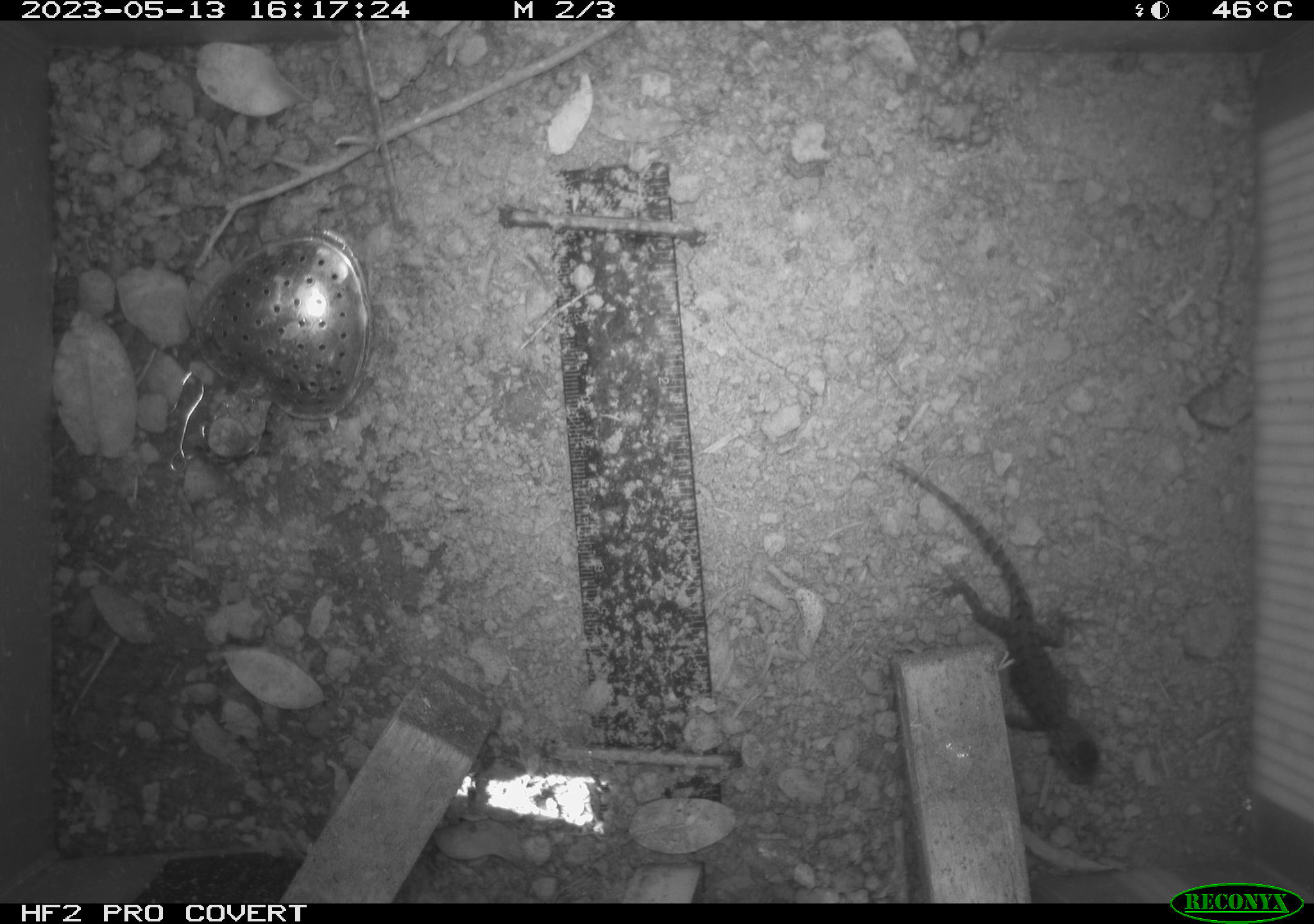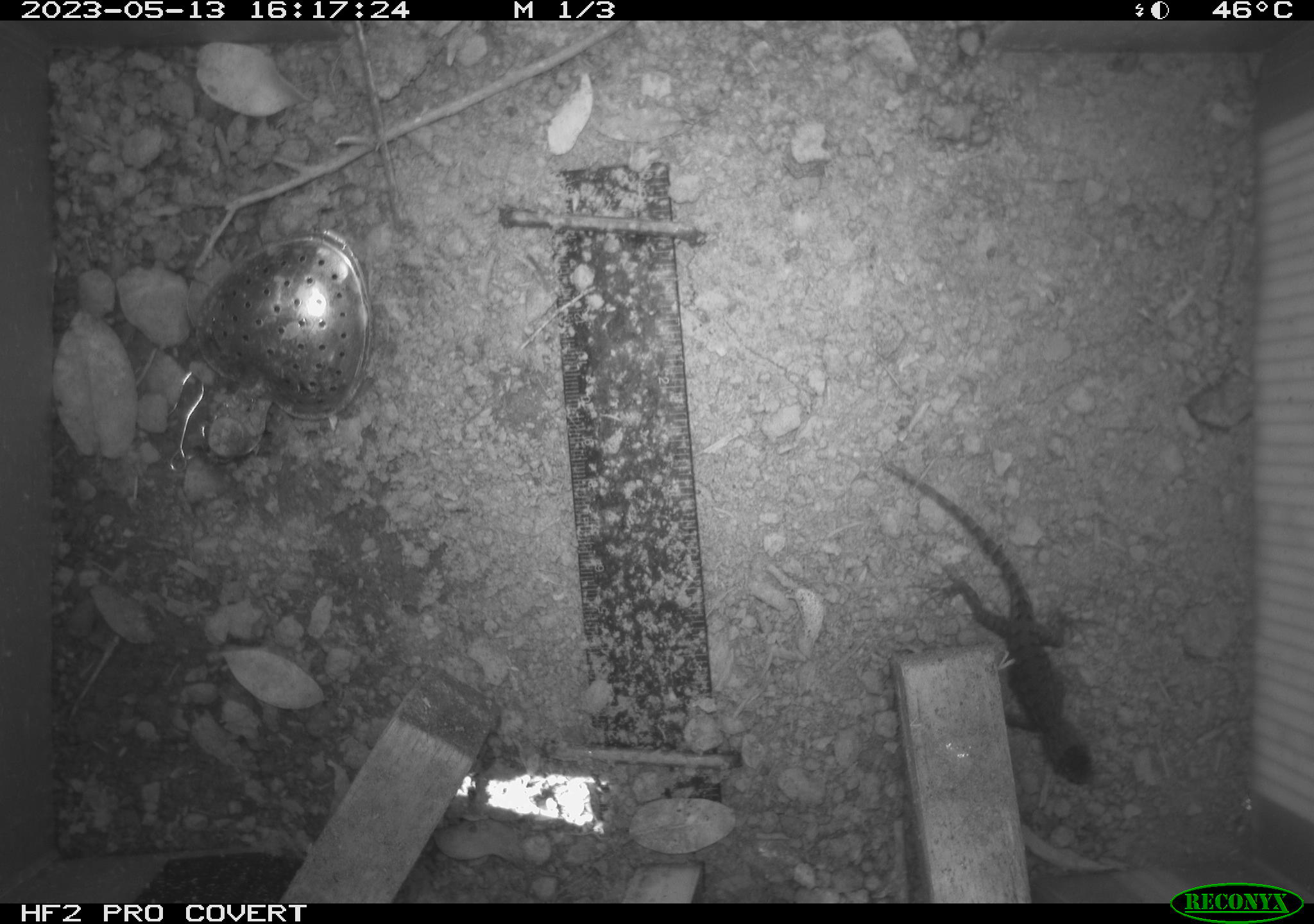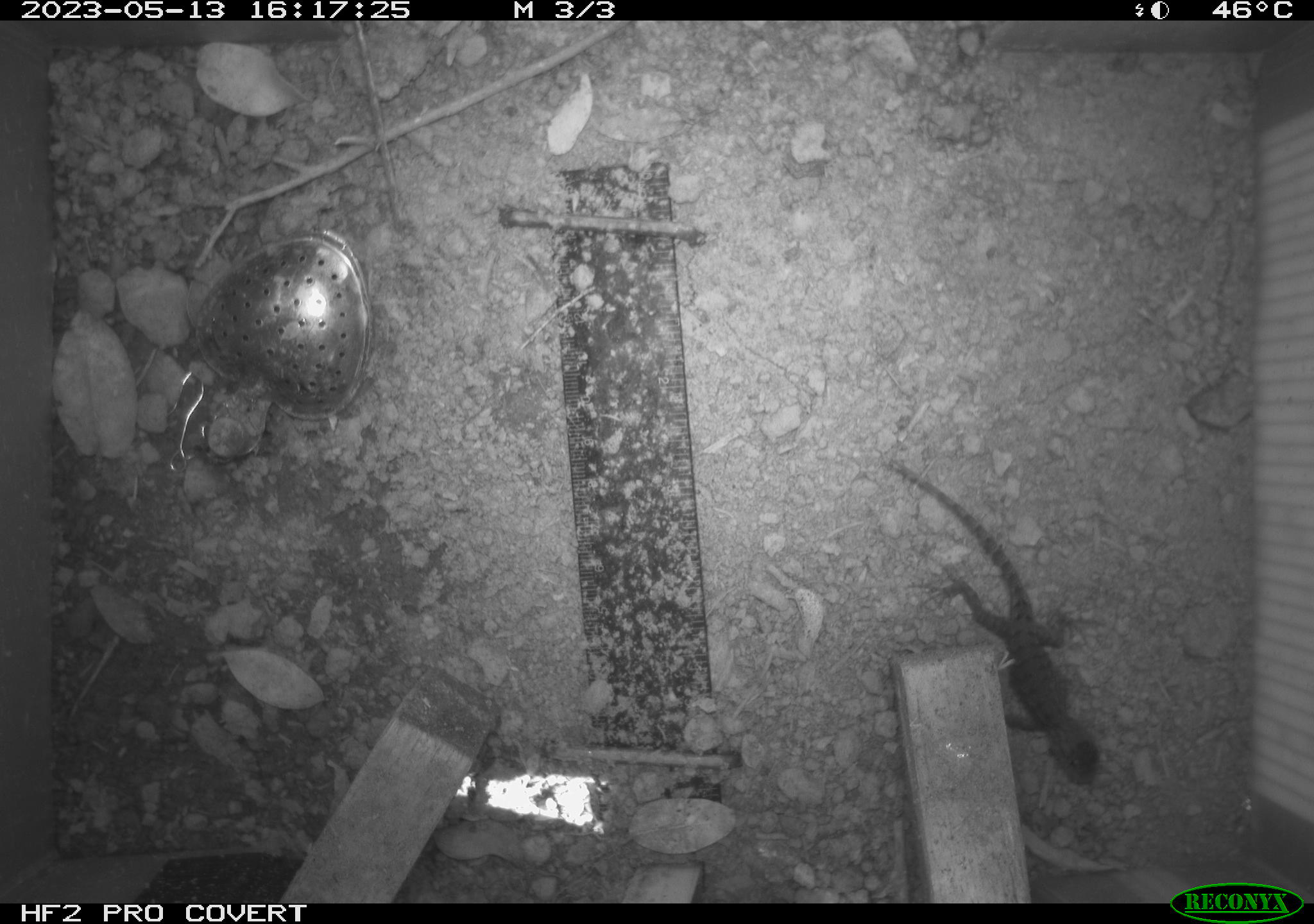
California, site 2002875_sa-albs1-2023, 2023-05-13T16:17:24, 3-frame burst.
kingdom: Animalia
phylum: Chordata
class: Reptilia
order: Squamata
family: Phrynosomatidae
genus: Sceloporus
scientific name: Sceloporus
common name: spiny lizards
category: sceloporus species